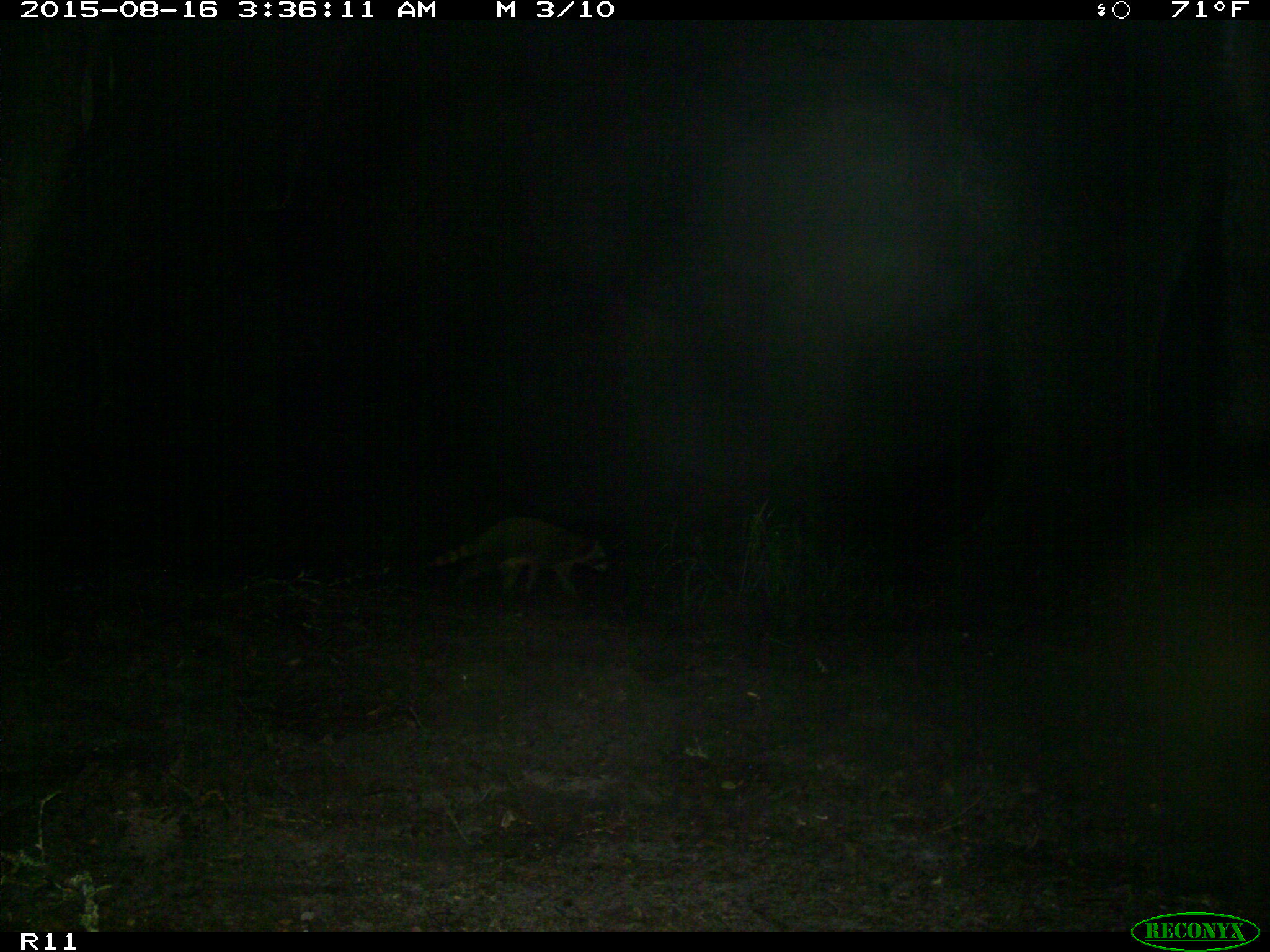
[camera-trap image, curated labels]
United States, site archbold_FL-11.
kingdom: Animalia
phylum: Chordata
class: Mammalia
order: Carnivora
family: Procyonidae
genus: Procyon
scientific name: Procyon lotor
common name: common raccoon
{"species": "Procyon lotor (common raccoon)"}